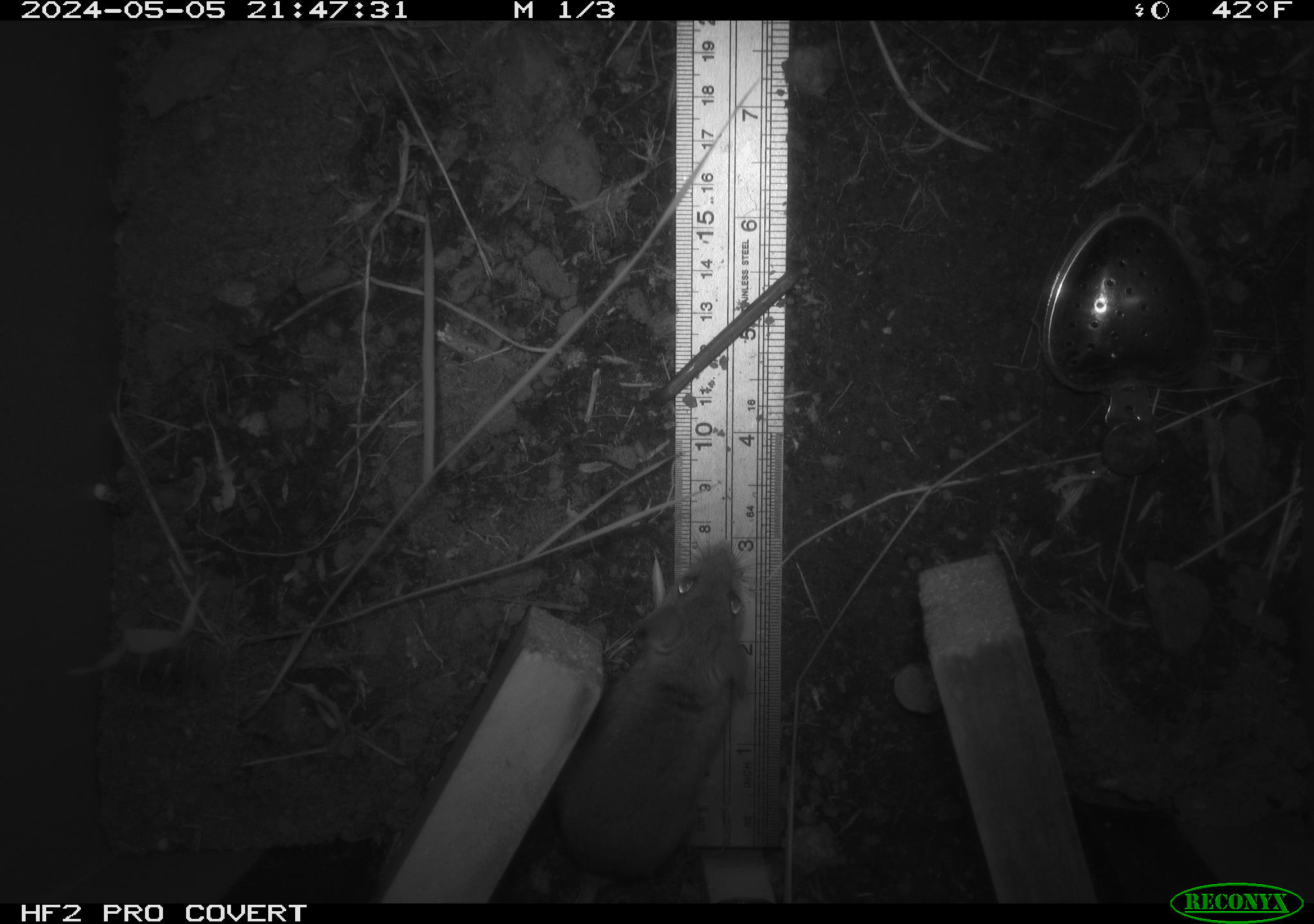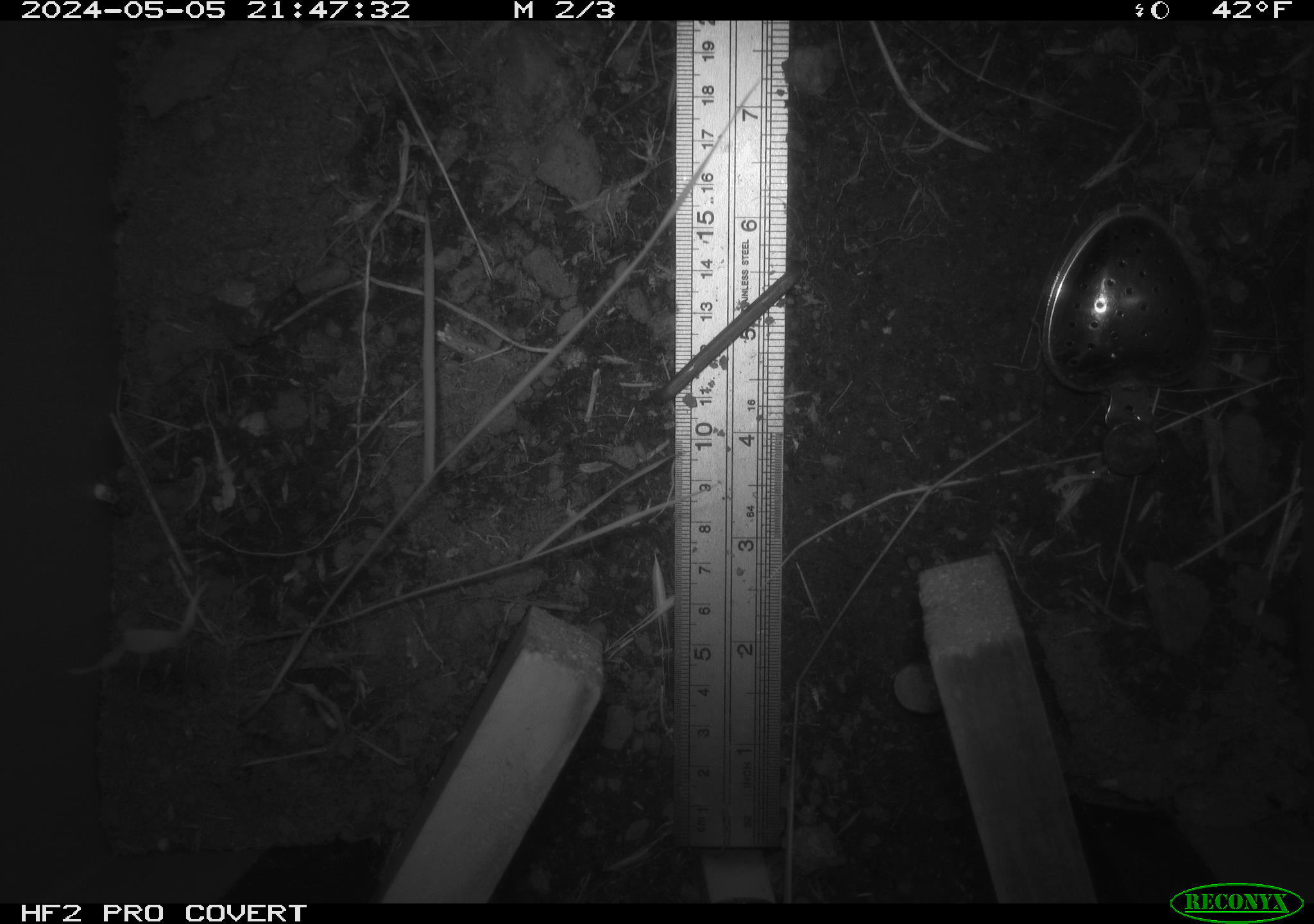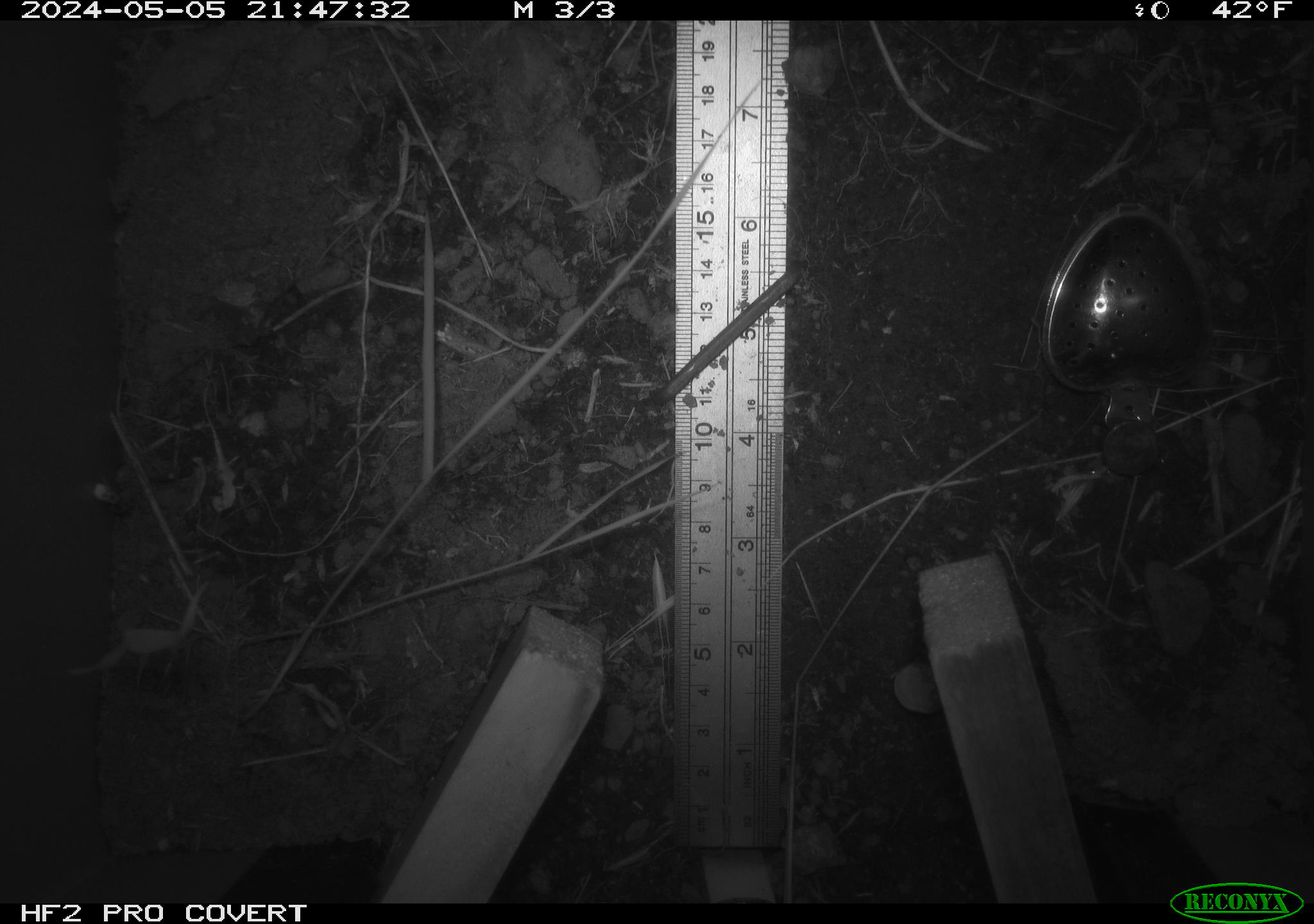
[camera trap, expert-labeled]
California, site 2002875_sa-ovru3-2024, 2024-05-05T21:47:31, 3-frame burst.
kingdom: Animalia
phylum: Chordata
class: Mammalia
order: Rodentia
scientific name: Rodentia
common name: mouse species